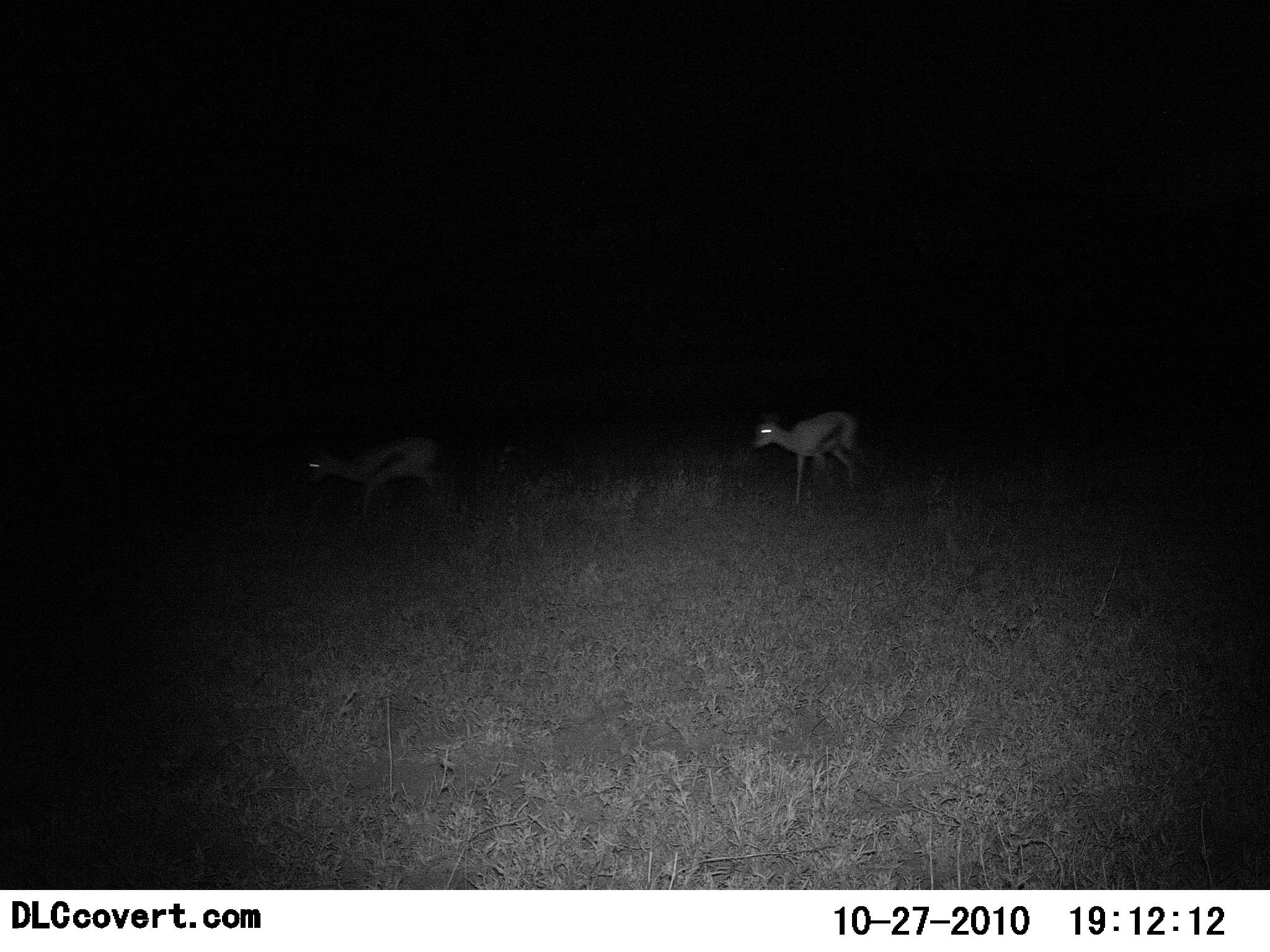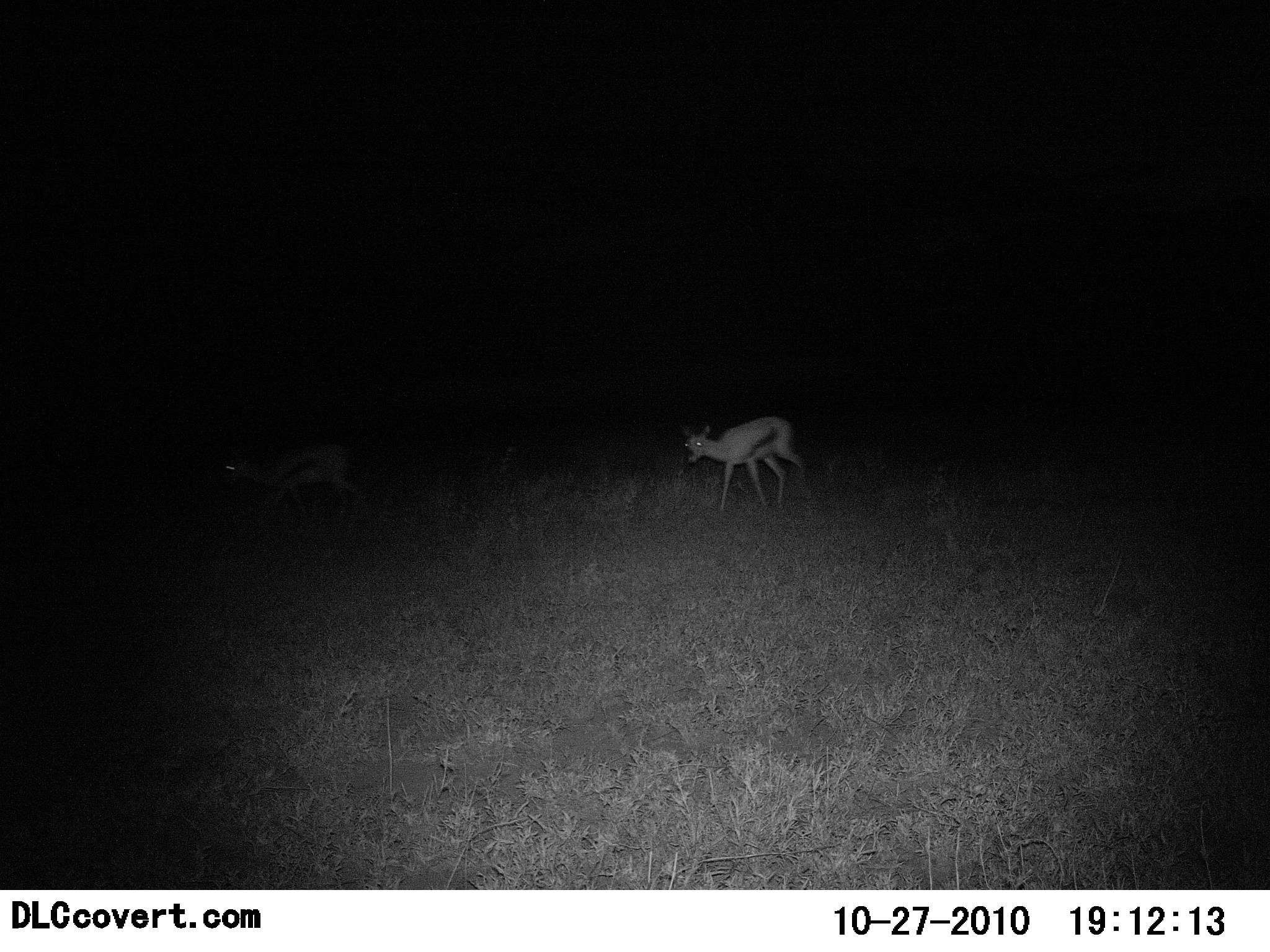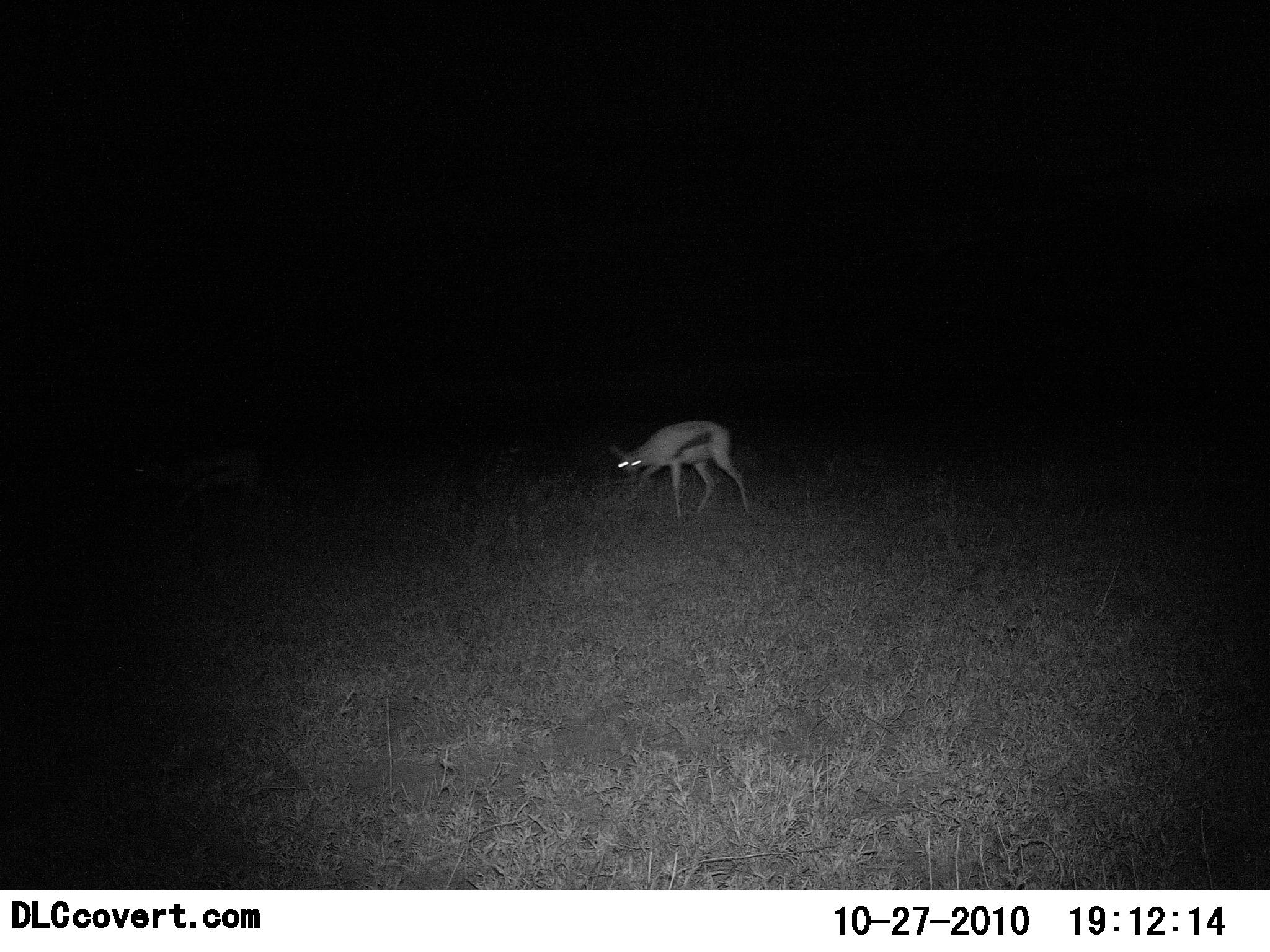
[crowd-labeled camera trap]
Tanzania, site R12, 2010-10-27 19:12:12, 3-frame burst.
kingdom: Animalia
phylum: Chordata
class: Mammalia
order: Artiodactyla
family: Bovidae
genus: Eudorcas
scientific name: Eudorcas thomsonii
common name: thomson's gazelle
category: gazellethomsons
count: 2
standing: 8%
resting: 0%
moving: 100%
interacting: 8%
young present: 0%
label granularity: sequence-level